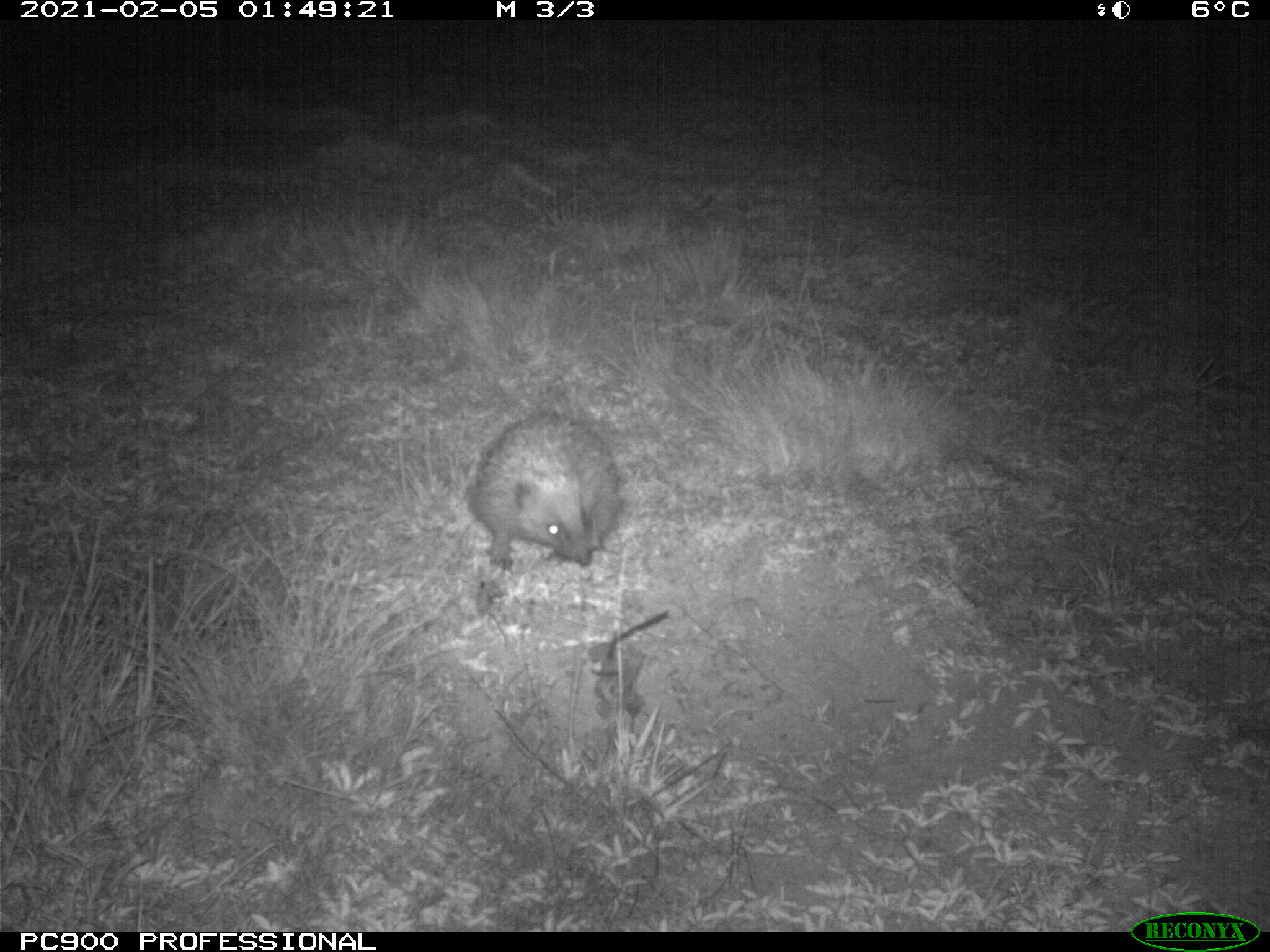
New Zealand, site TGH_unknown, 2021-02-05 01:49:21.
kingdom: Animalia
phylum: Chordata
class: Mammalia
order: Eulipotyphla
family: Erinaceidae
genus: Erinaceus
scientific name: Erinaceus europaeus europaeus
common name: european hedgehog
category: hedgehog